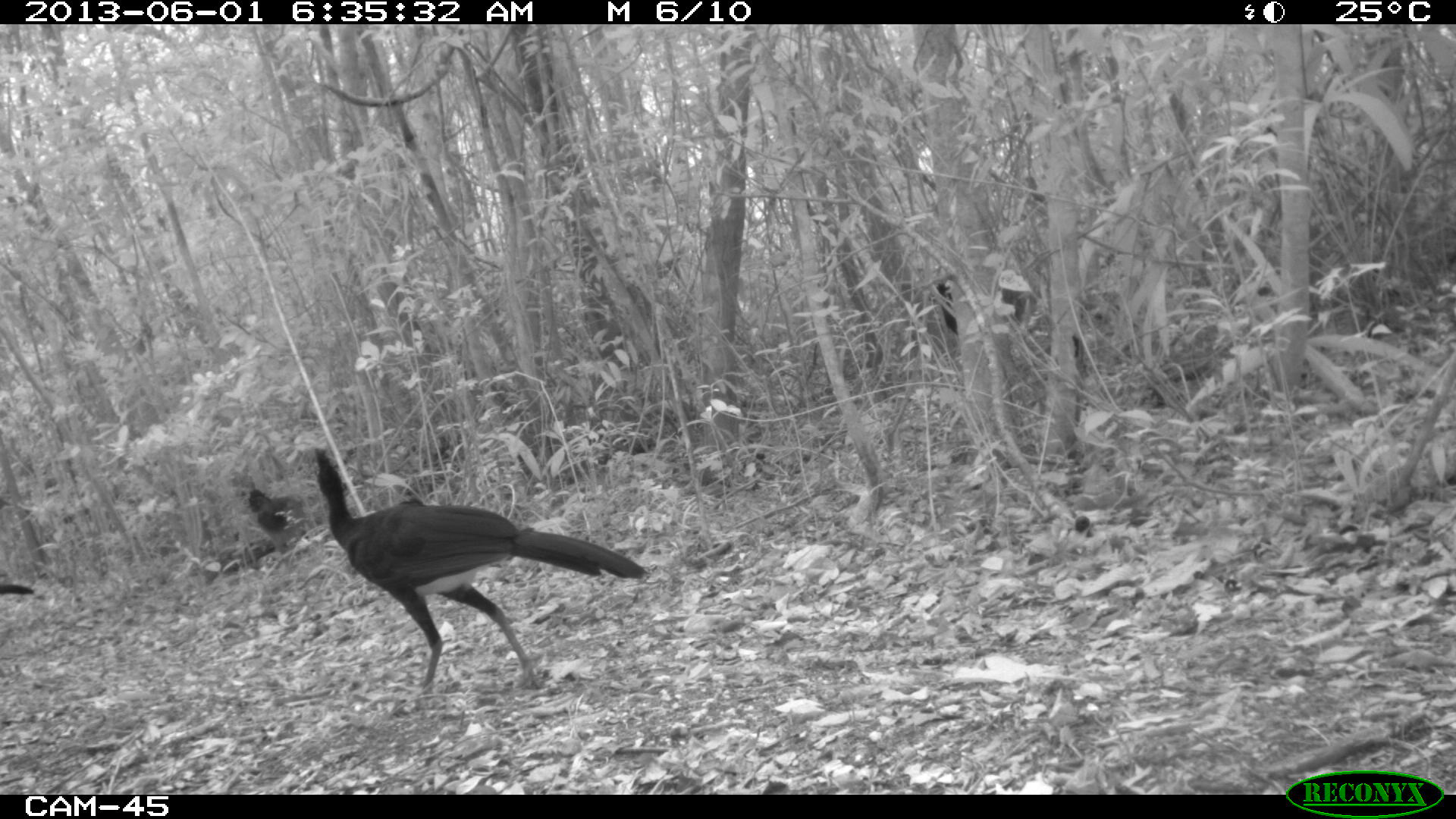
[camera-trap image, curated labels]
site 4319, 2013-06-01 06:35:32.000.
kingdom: Animalia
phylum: Chordata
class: Aves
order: Galliformes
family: Cracidae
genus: Crax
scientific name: Crax rubra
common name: great curassow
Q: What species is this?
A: Crax rubra (great curassow).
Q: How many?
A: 4.